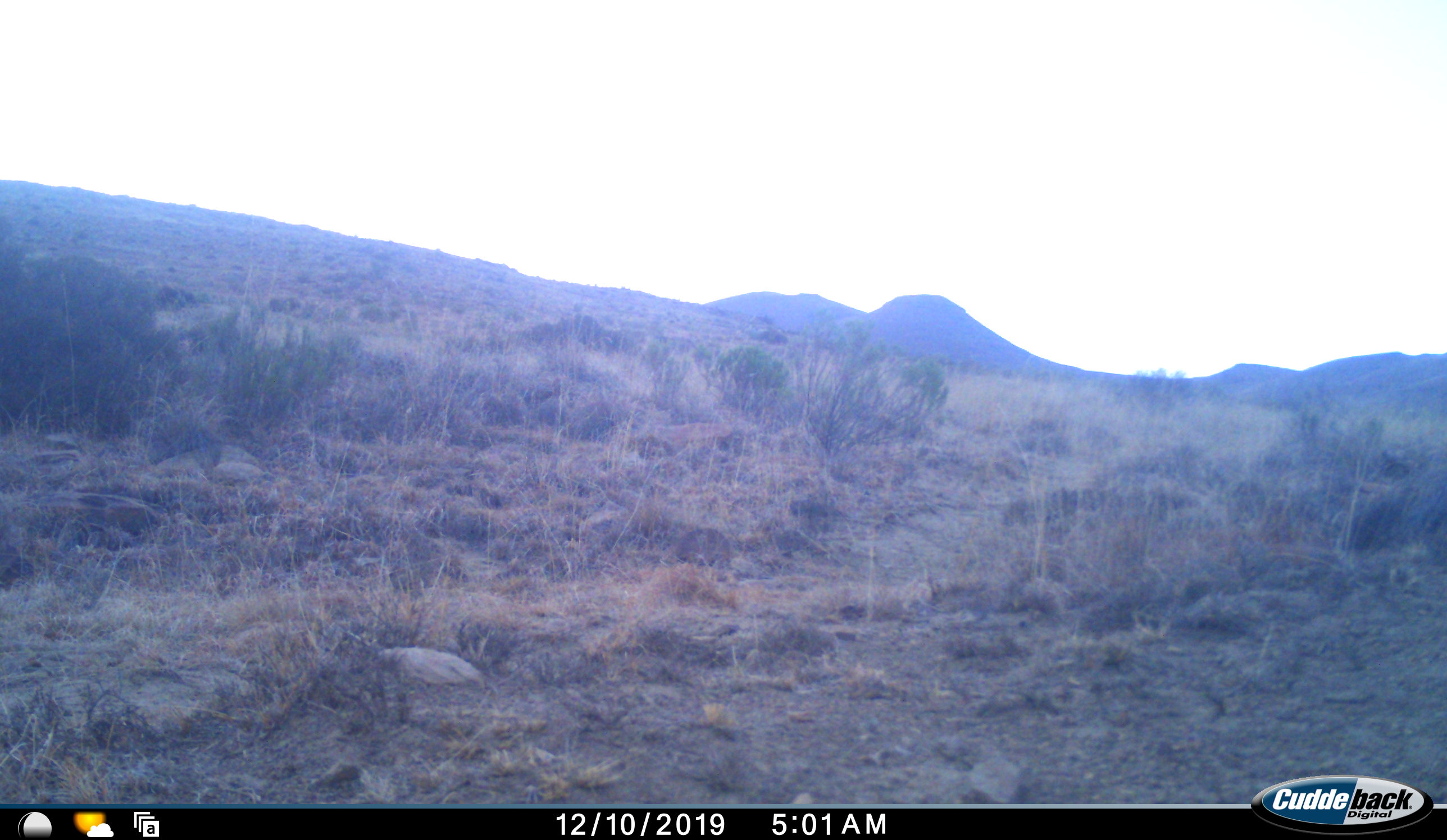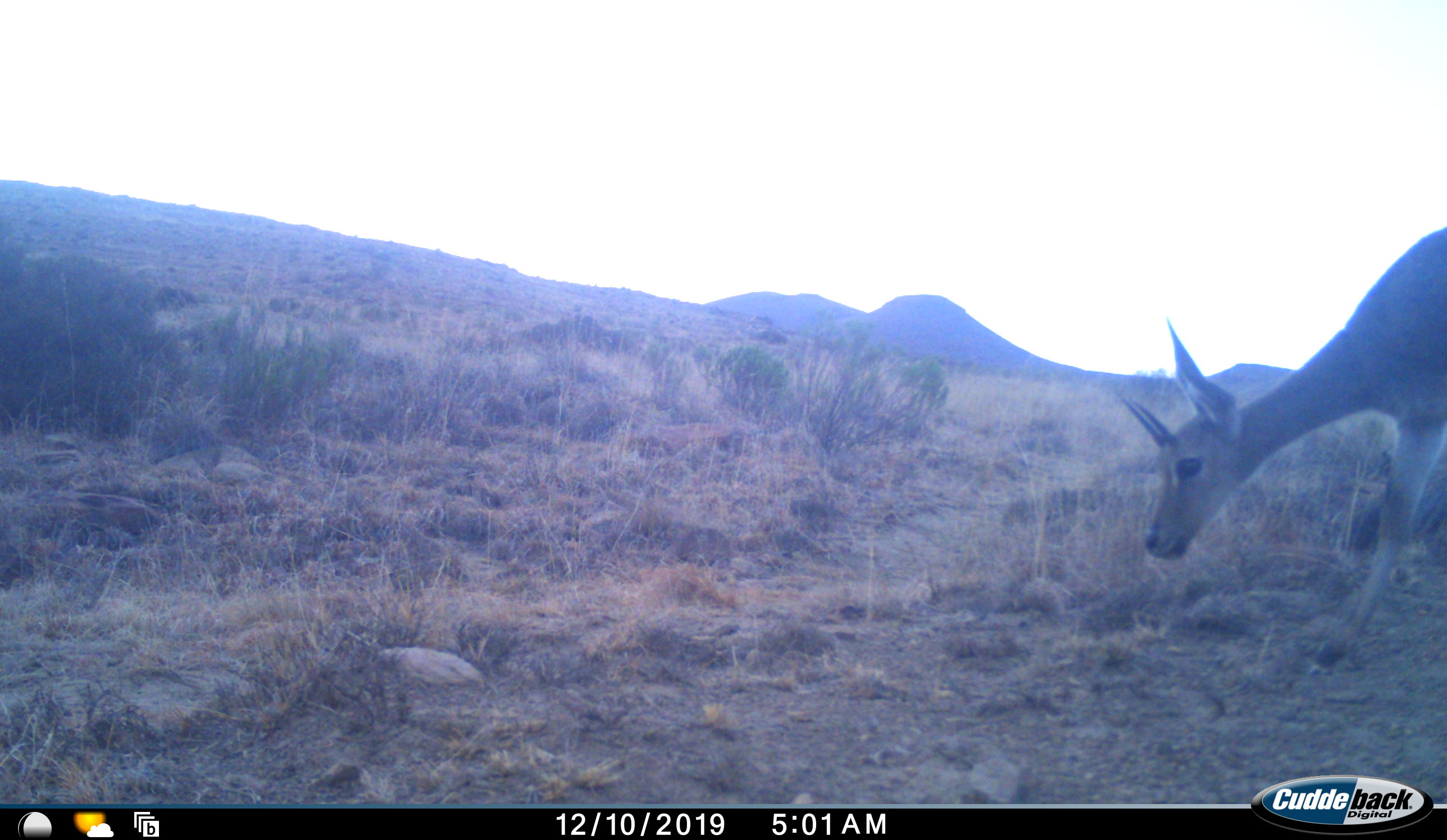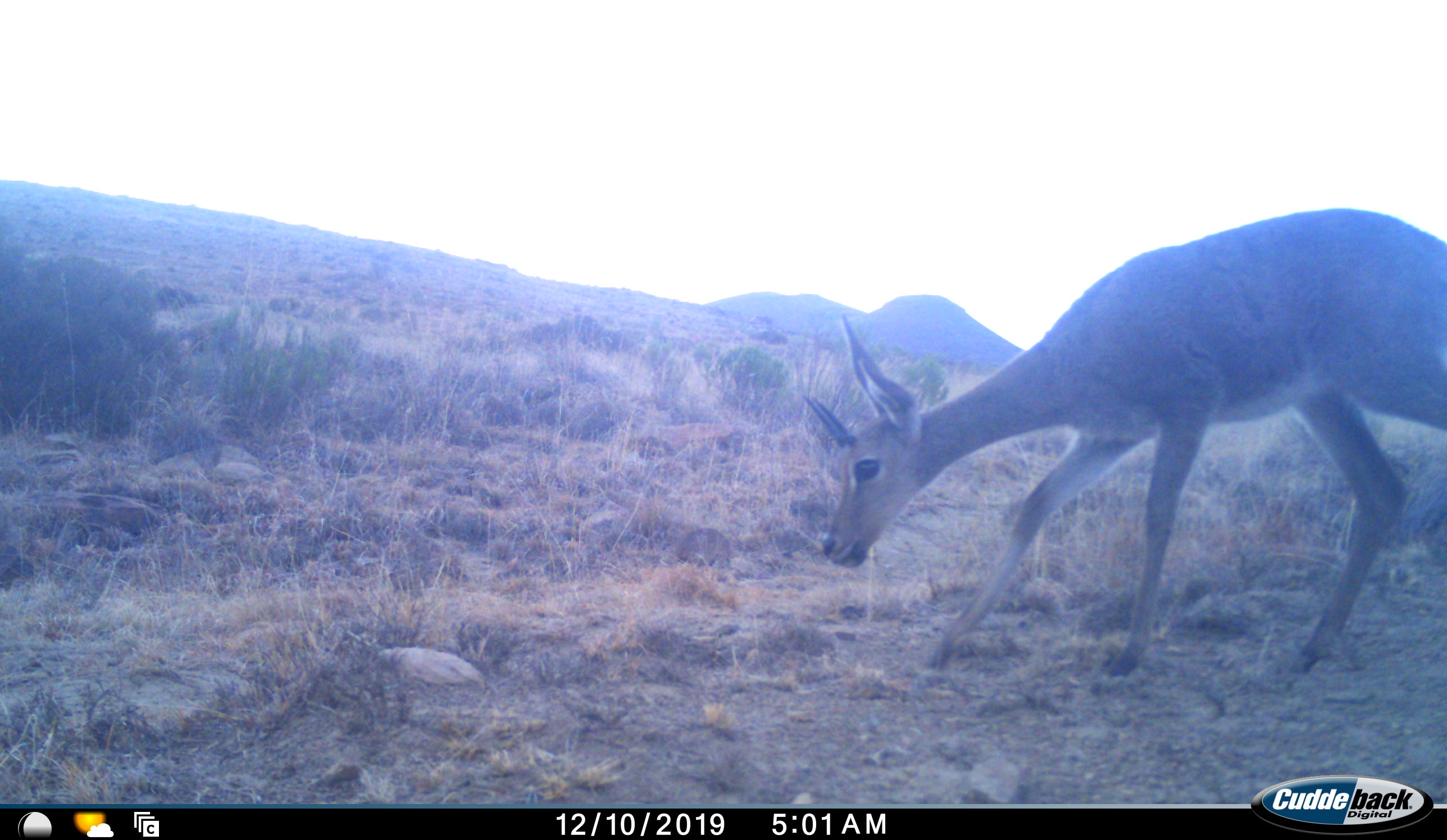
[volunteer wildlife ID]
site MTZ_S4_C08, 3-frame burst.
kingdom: Animalia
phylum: Chordata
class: Mammalia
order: Artiodactyla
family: Bovidae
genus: Pelea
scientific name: Pelea capreolus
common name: grey rhebok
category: rhebokgrey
Rhebokgrey (grey rhebok) (Pelea capreolus), count 1. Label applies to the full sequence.